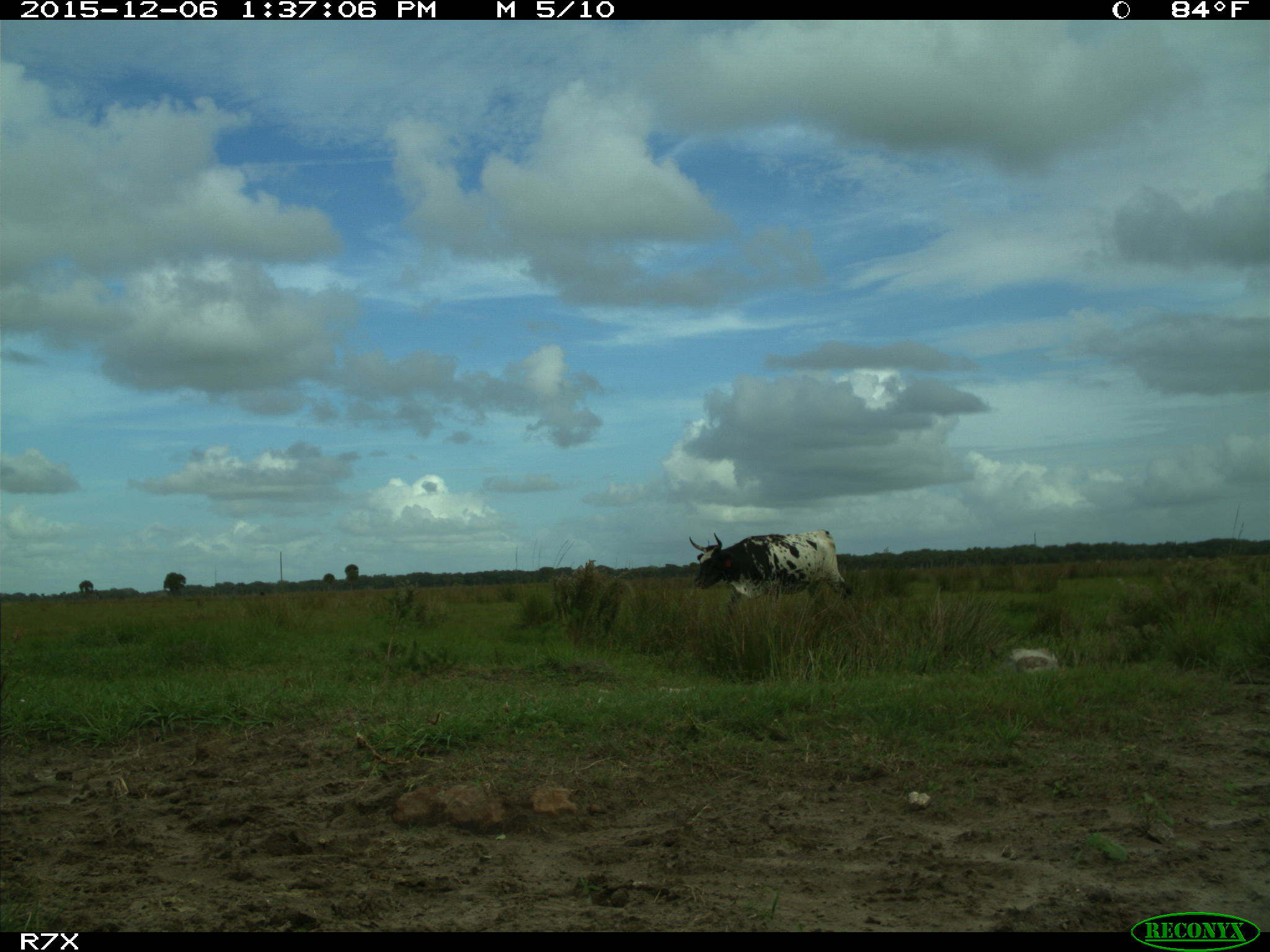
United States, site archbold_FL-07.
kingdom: Animalia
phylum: Chordata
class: Mammalia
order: Artiodactyla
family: Bovidae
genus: Bos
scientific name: Bos taurus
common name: domestic cow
Bos taurus (domestic cow).